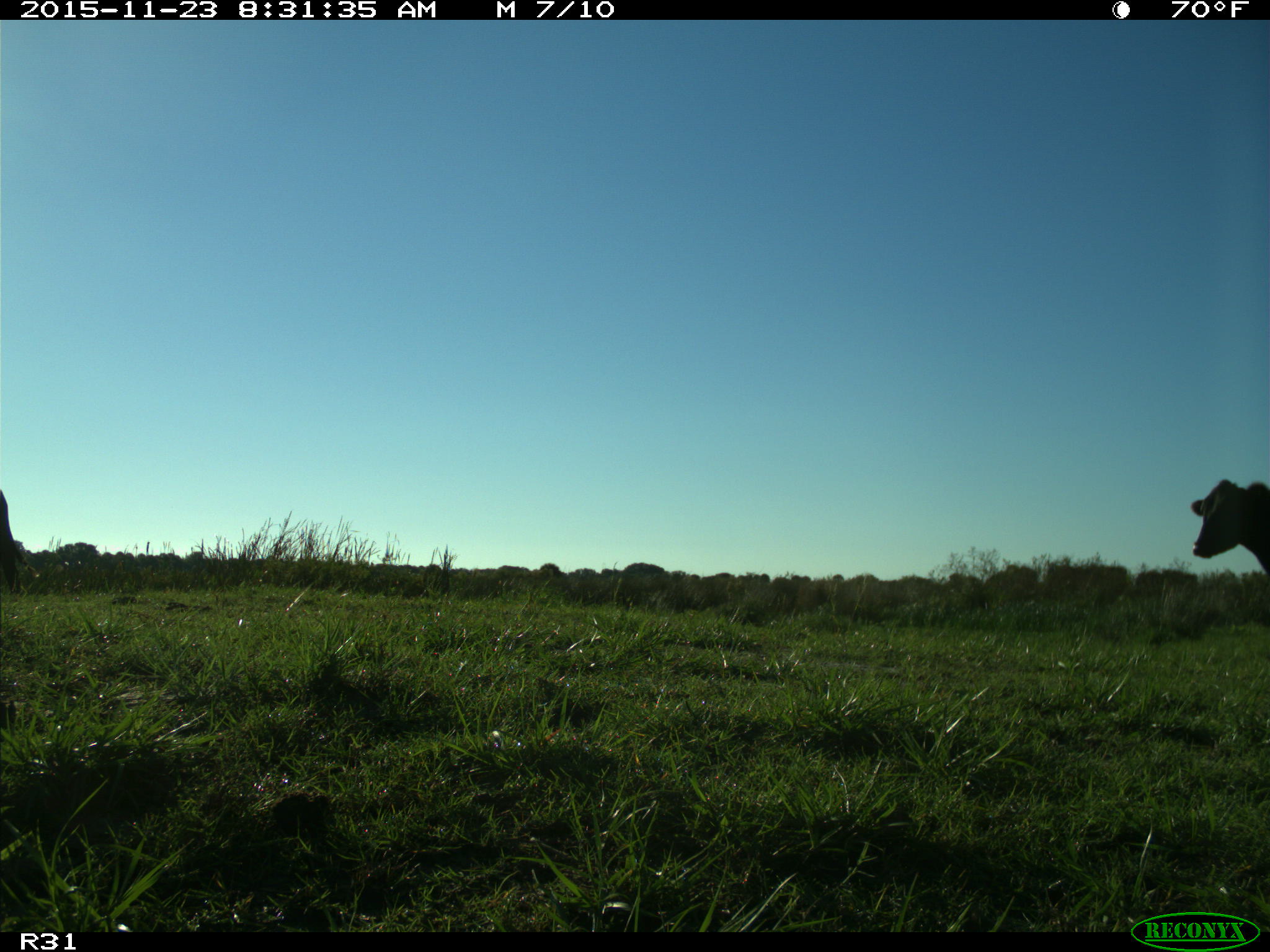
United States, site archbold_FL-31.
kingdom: Animalia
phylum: Chordata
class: Mammalia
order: Artiodactyla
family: Bovidae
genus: Bos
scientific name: Bos taurus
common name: domestic cow